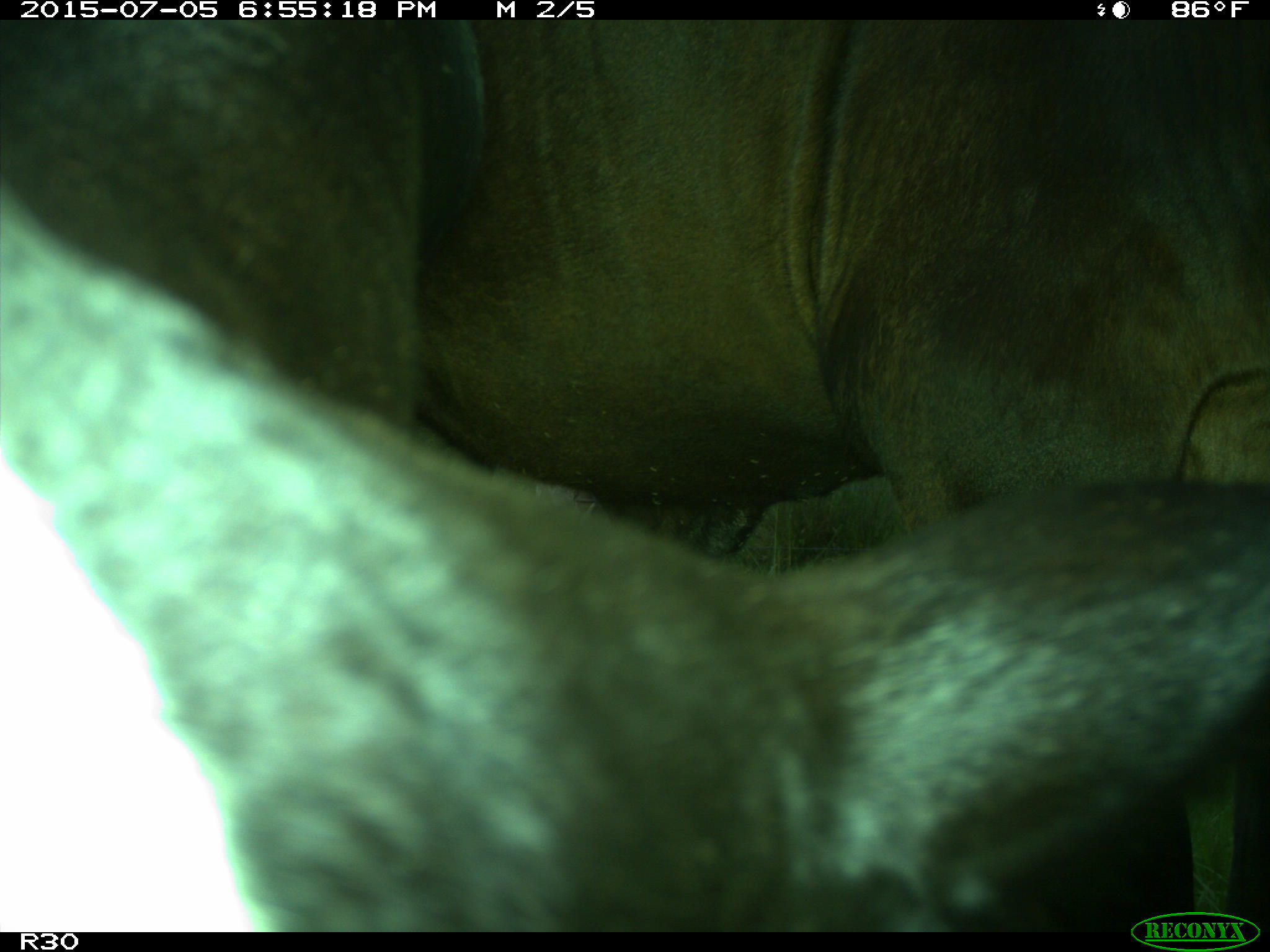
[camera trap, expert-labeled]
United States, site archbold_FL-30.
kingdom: Animalia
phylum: Chordata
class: Mammalia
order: Artiodactyla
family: Bovidae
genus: Bos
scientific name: Bos taurus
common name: domestic cow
Bos taurus (domestic cow).